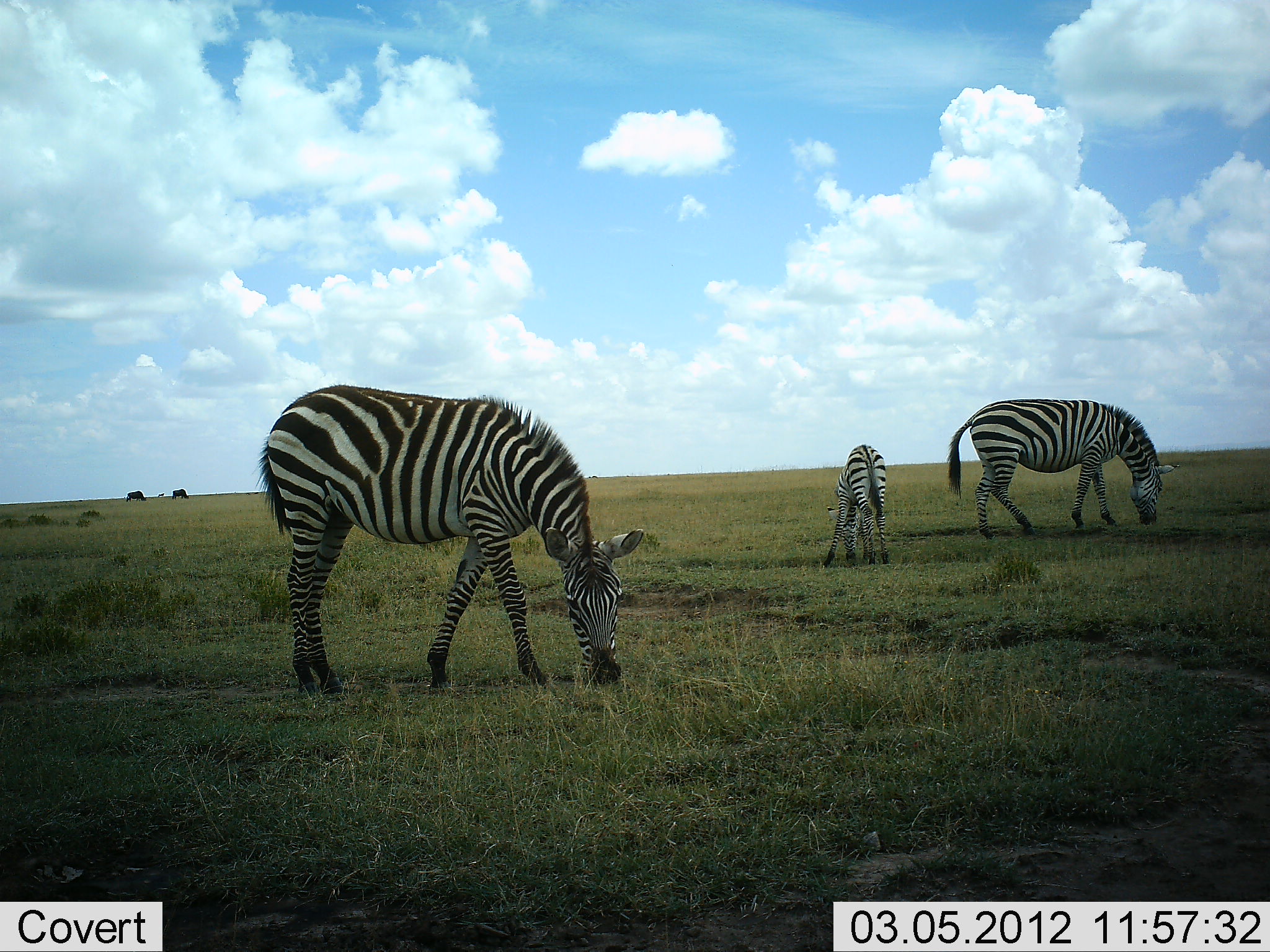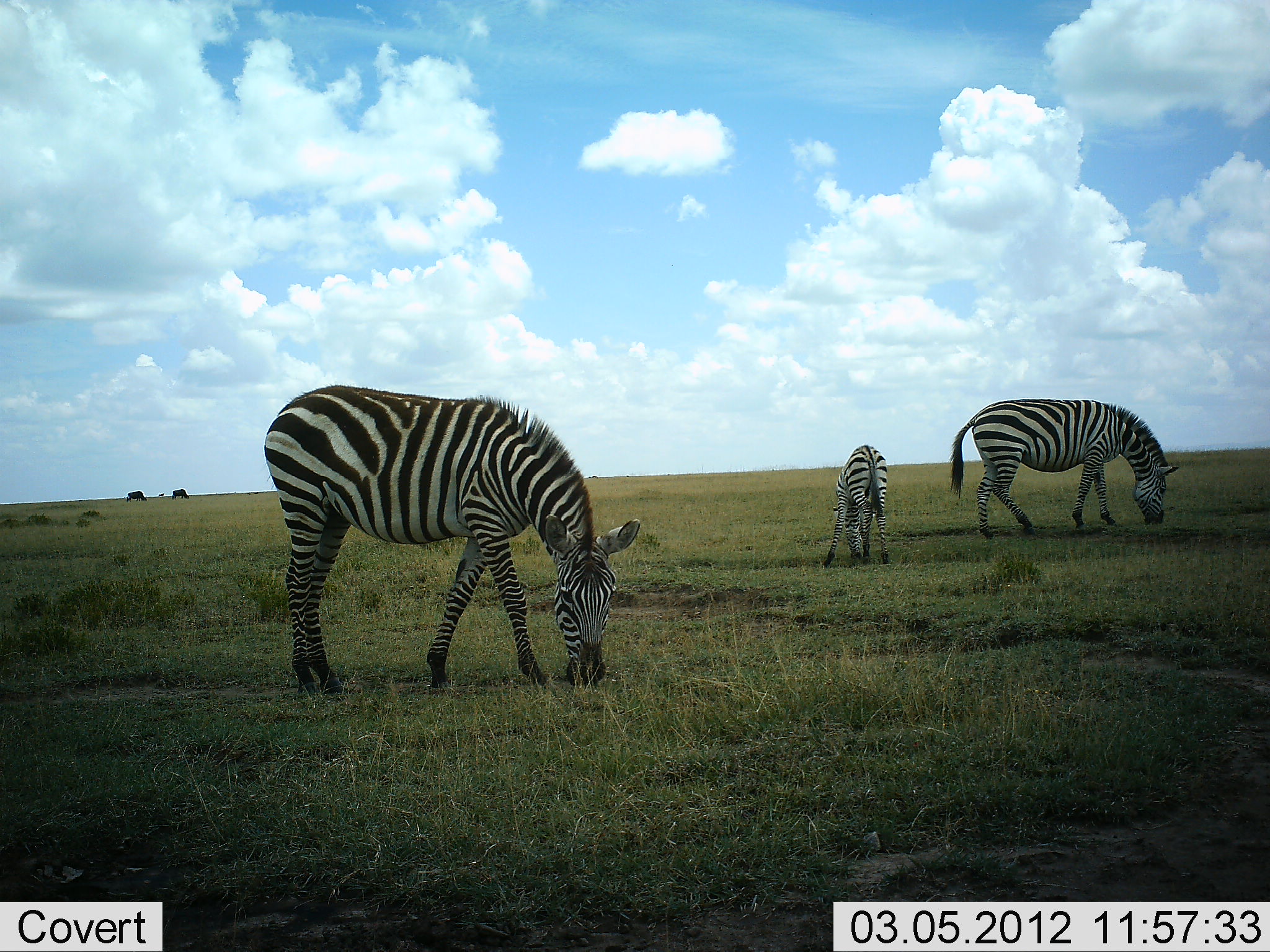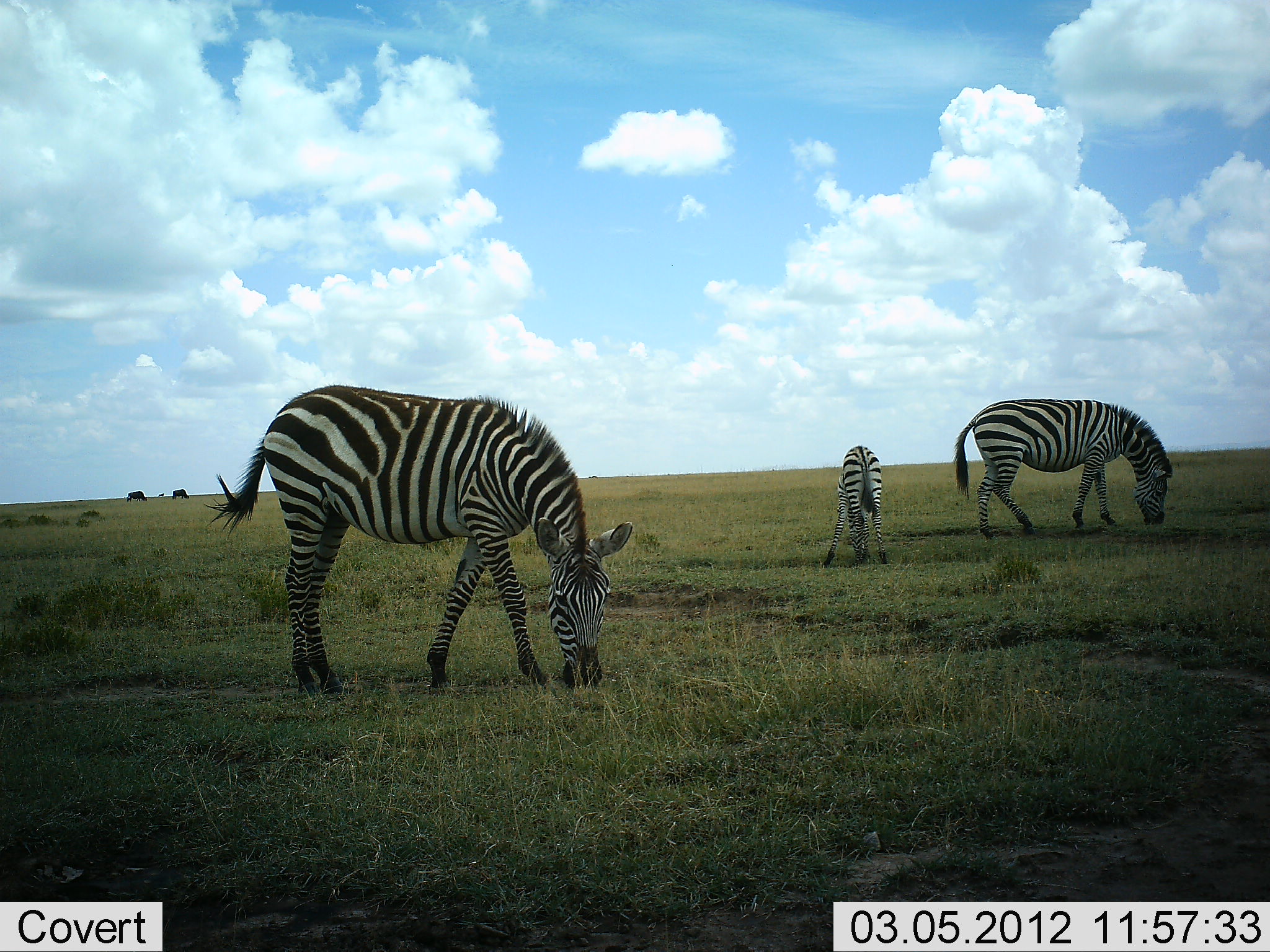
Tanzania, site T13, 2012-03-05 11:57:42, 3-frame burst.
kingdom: Animalia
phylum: Chordata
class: Mammalia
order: Perissodactyla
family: Equidae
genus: Equus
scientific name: Equus quagga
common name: plains zebra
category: zebra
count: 3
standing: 21%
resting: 3%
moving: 0%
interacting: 3%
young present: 76%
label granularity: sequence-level